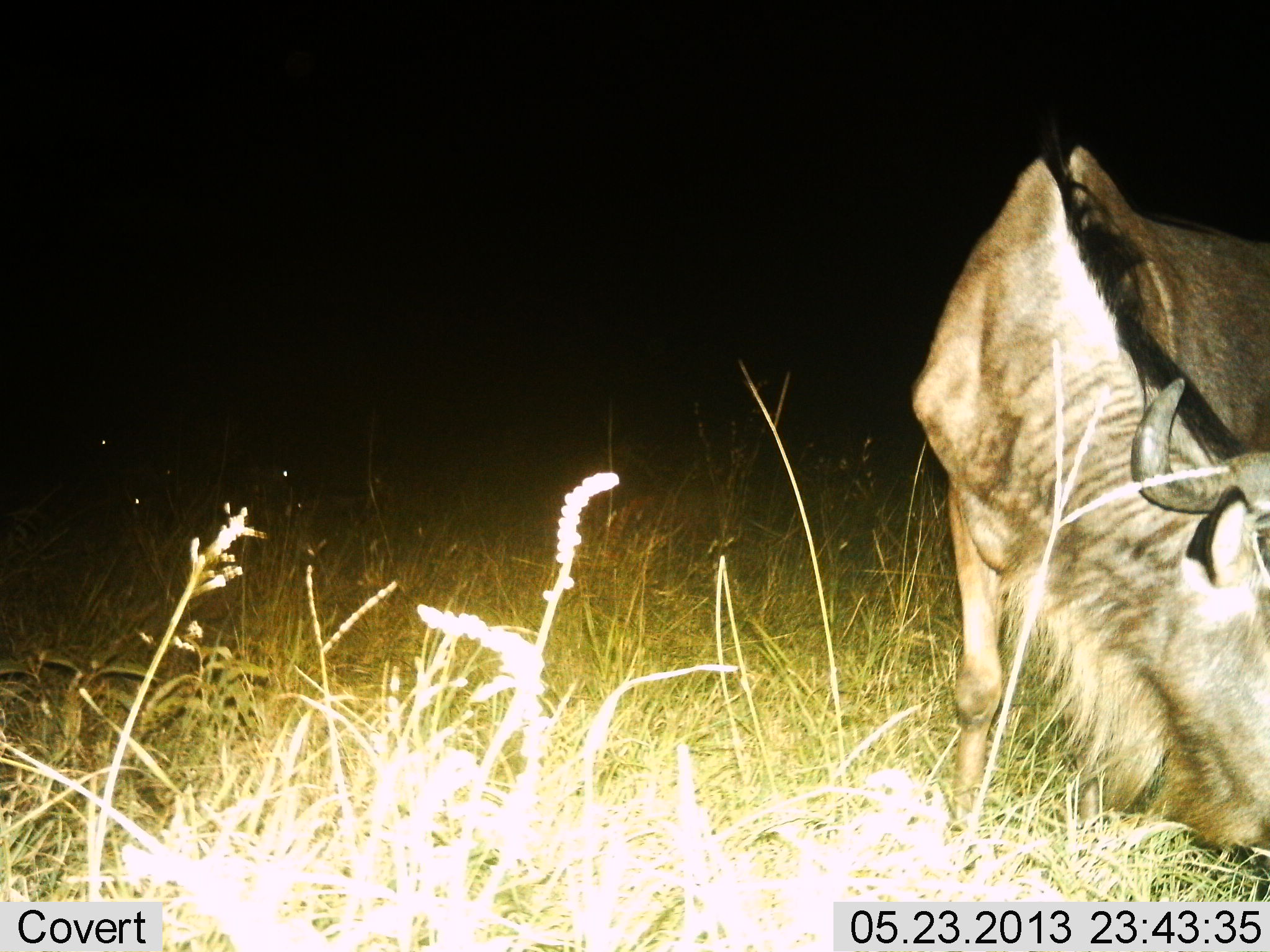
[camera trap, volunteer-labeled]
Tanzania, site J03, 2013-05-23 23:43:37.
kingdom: Animalia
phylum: Chordata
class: Mammalia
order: Artiodactyla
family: Bovidae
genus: Connochaetes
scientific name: Connochaetes taurinus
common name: blue wildebeest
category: wildebeest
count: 1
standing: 30%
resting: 0%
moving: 0%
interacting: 0%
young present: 0%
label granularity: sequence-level